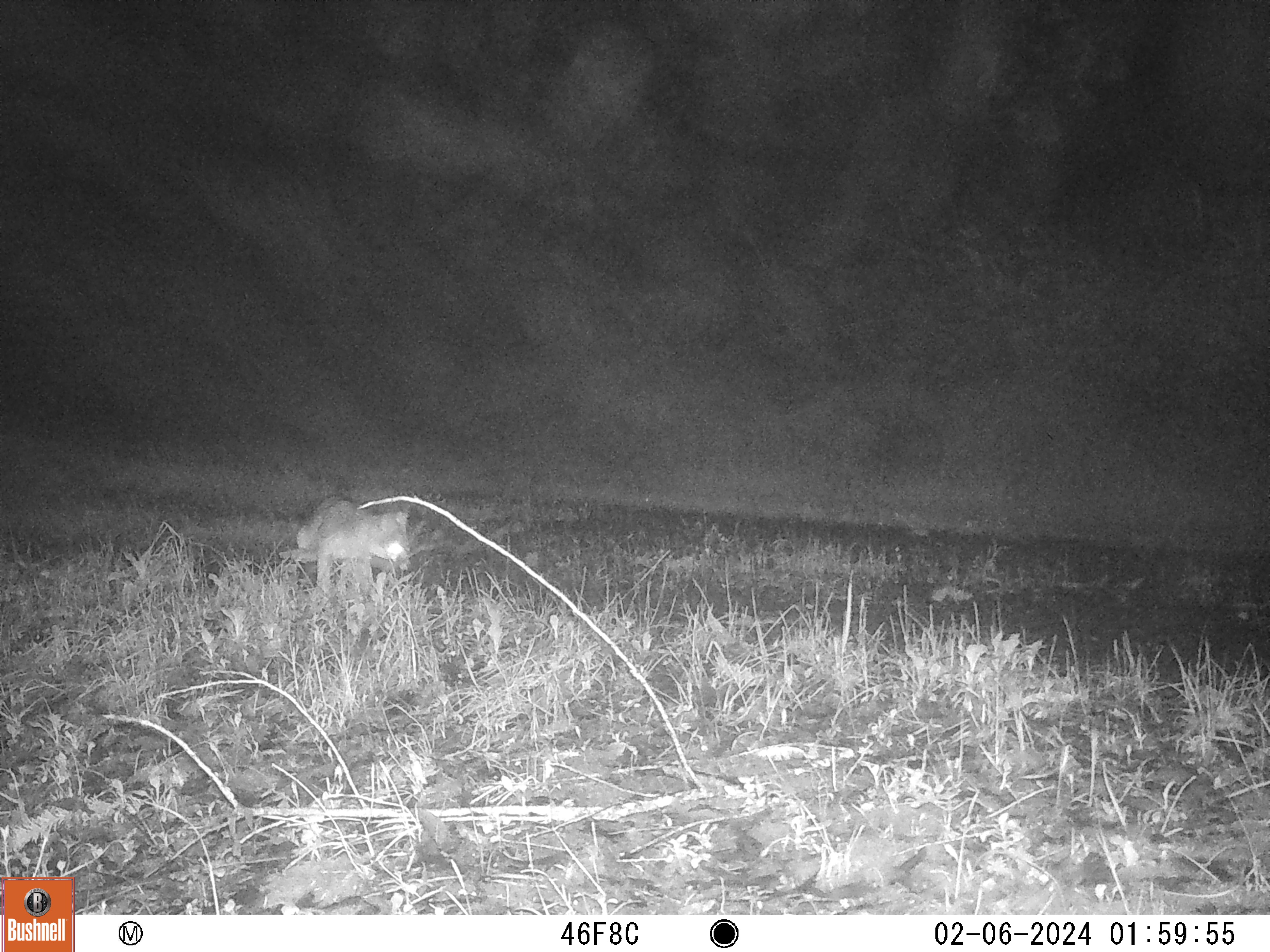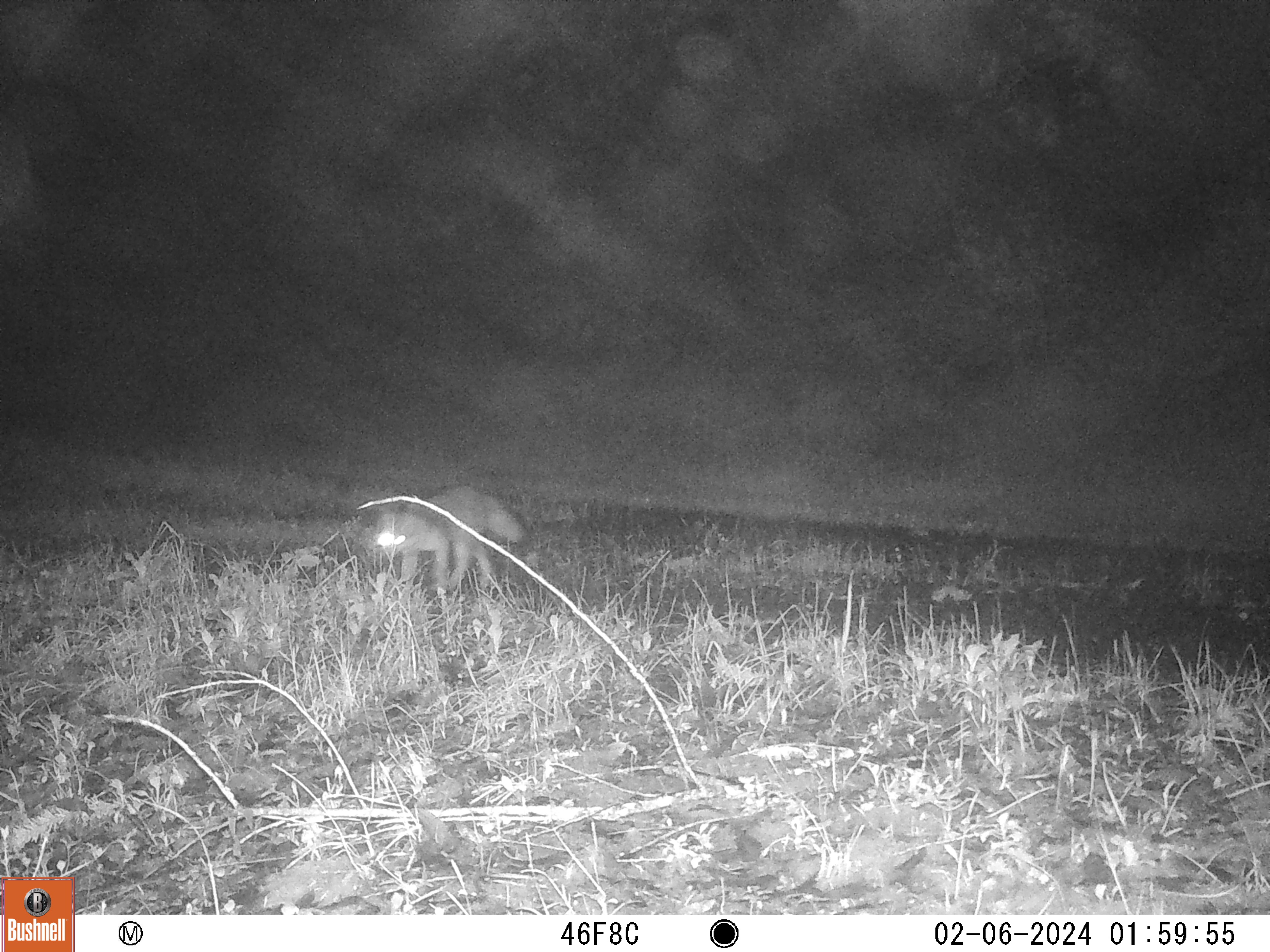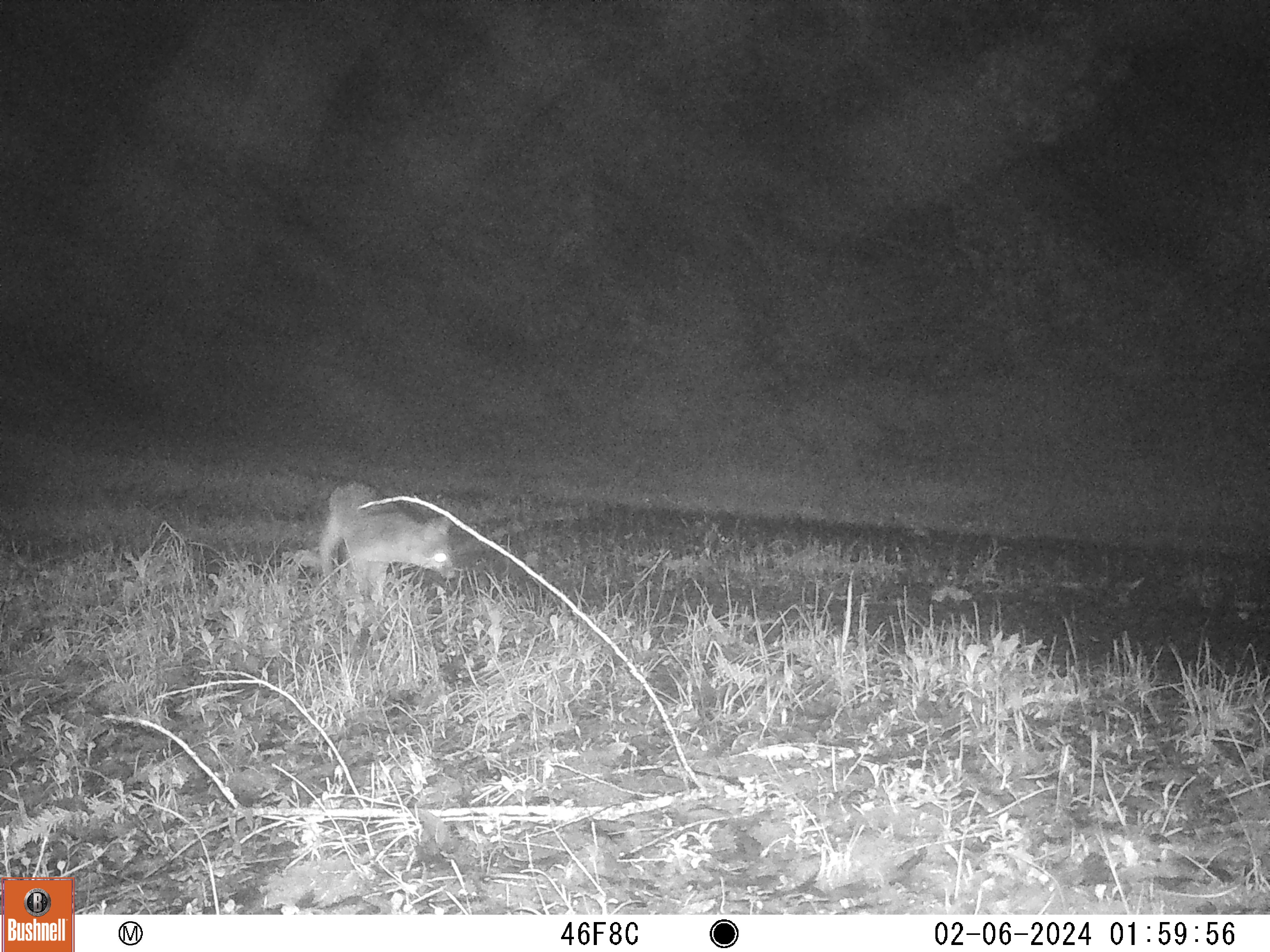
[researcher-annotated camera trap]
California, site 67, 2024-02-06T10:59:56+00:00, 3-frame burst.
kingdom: Animalia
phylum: Chordata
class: Mammalia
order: Carnivora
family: Canidae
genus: Urocyon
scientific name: Urocyon cinereoargenteus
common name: gray fox